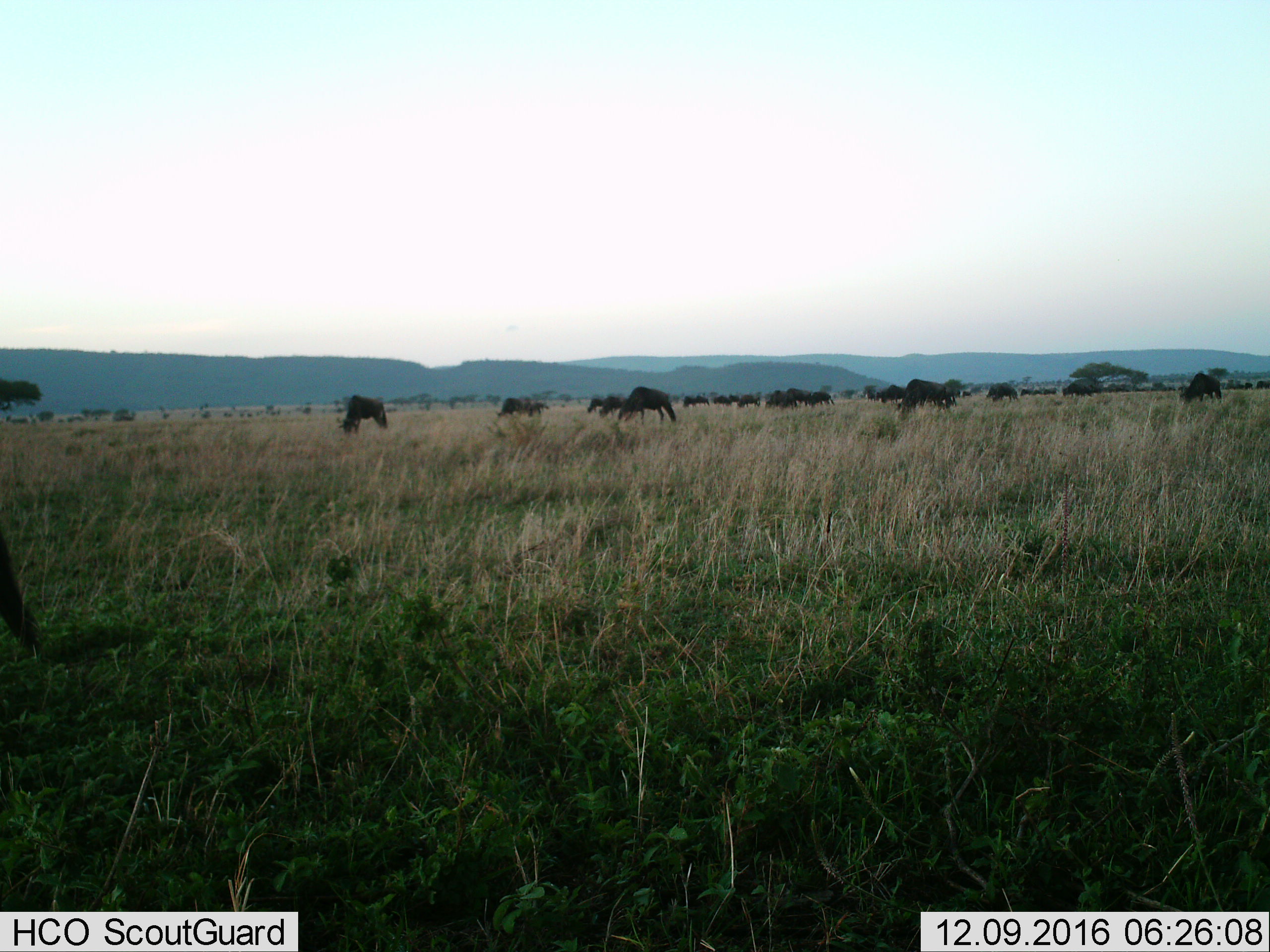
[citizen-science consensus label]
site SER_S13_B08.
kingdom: Animalia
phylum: Chordata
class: Mammalia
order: Artiodactyla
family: Bovidae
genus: Connochaetes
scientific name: Connochaetes taurinus taurinus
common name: blue wildebeest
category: wildebeestblue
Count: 11-50.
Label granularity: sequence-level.